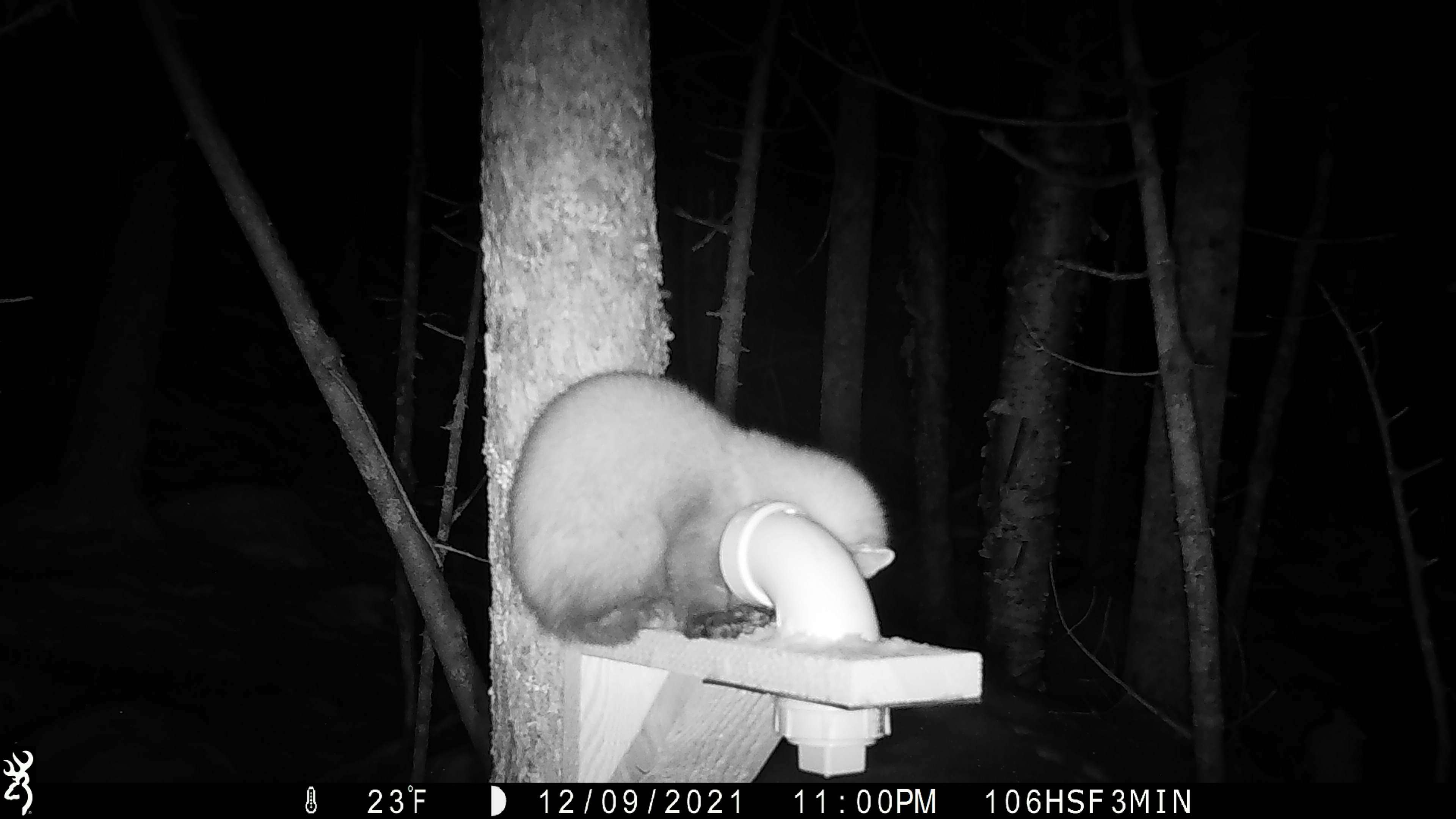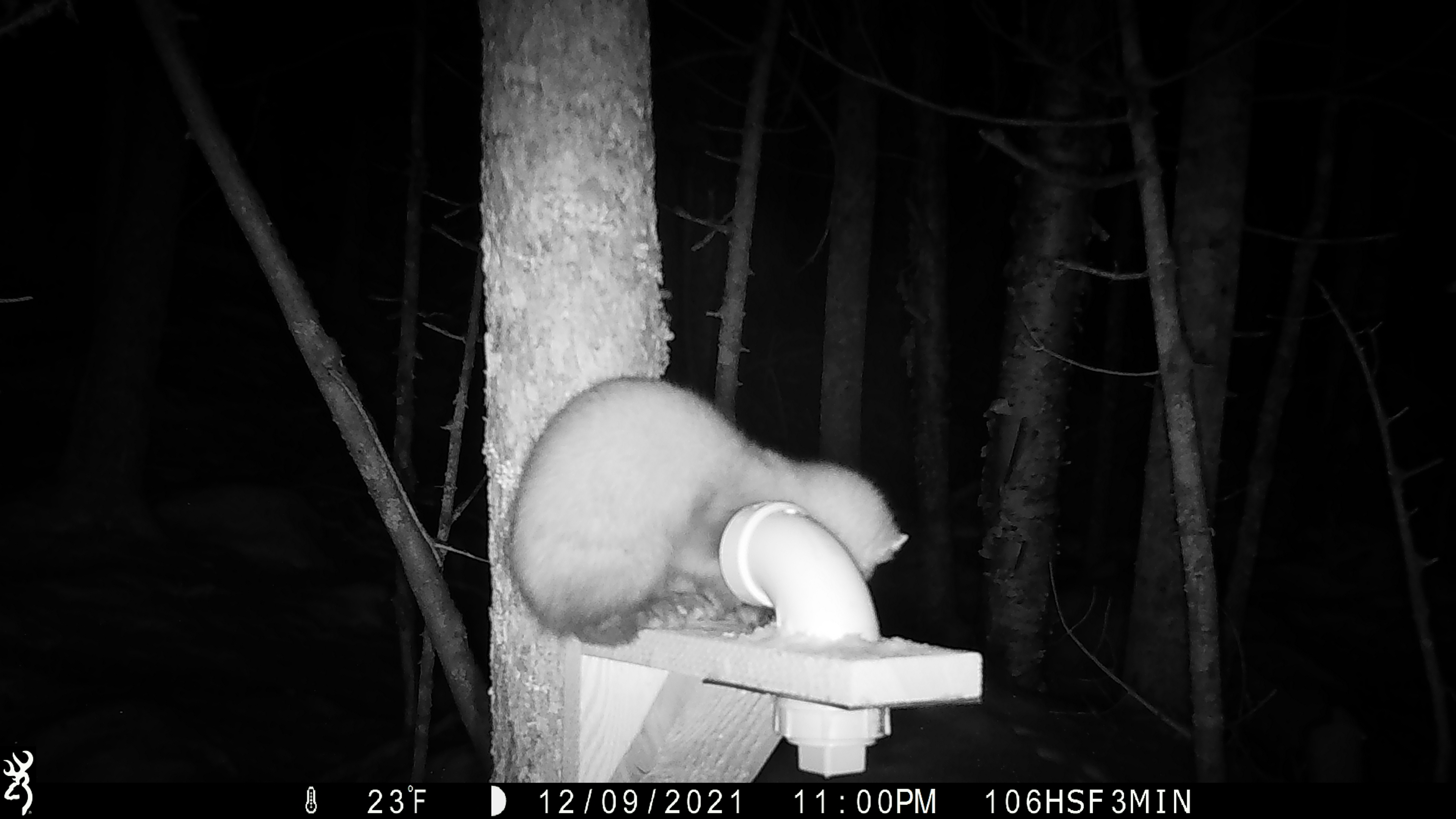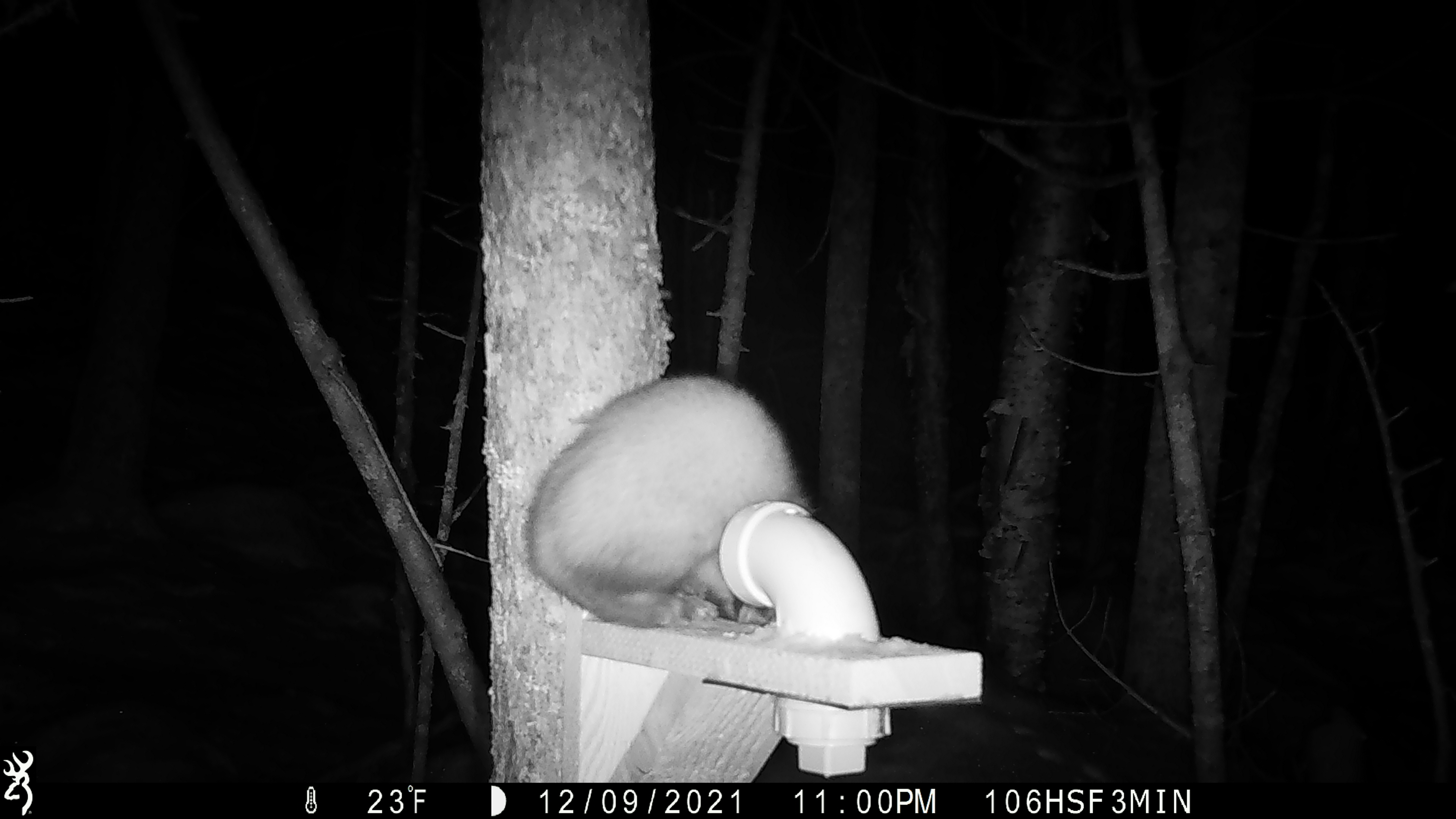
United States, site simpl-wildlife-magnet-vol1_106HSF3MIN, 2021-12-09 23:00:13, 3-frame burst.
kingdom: Animalia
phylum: Chordata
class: Mammalia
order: Carnivora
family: Mustelidae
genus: Martes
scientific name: Martes americana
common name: american marten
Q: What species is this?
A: American marten (Martes americana).